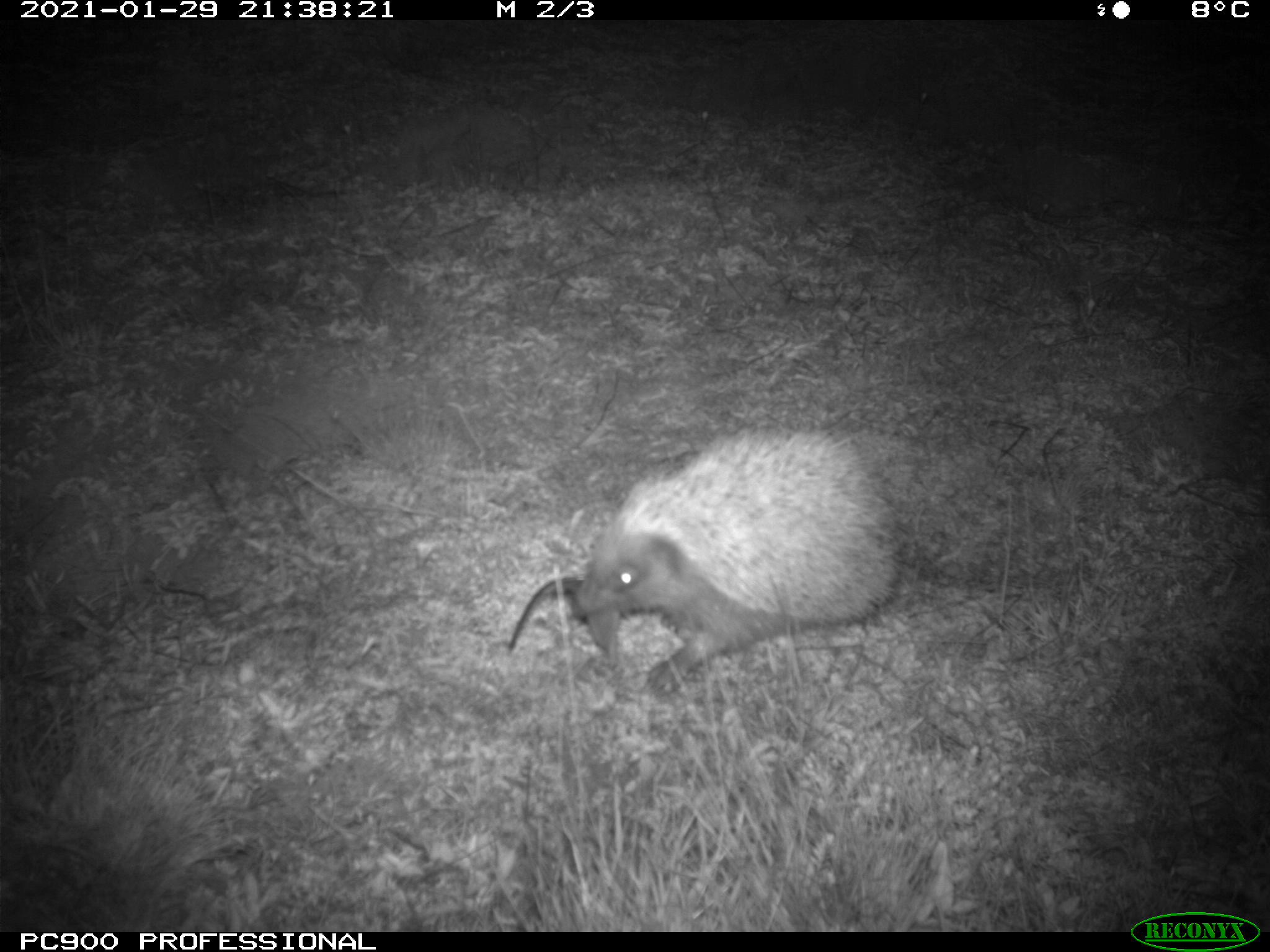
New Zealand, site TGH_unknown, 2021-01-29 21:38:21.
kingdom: Animalia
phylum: Chordata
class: Mammalia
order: Eulipotyphla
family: Erinaceidae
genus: Erinaceus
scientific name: Erinaceus europaeus europaeus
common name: european hedgehog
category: hedgehog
Hedgehog (european hedgehog) (Erinaceus europaeus europaeus).